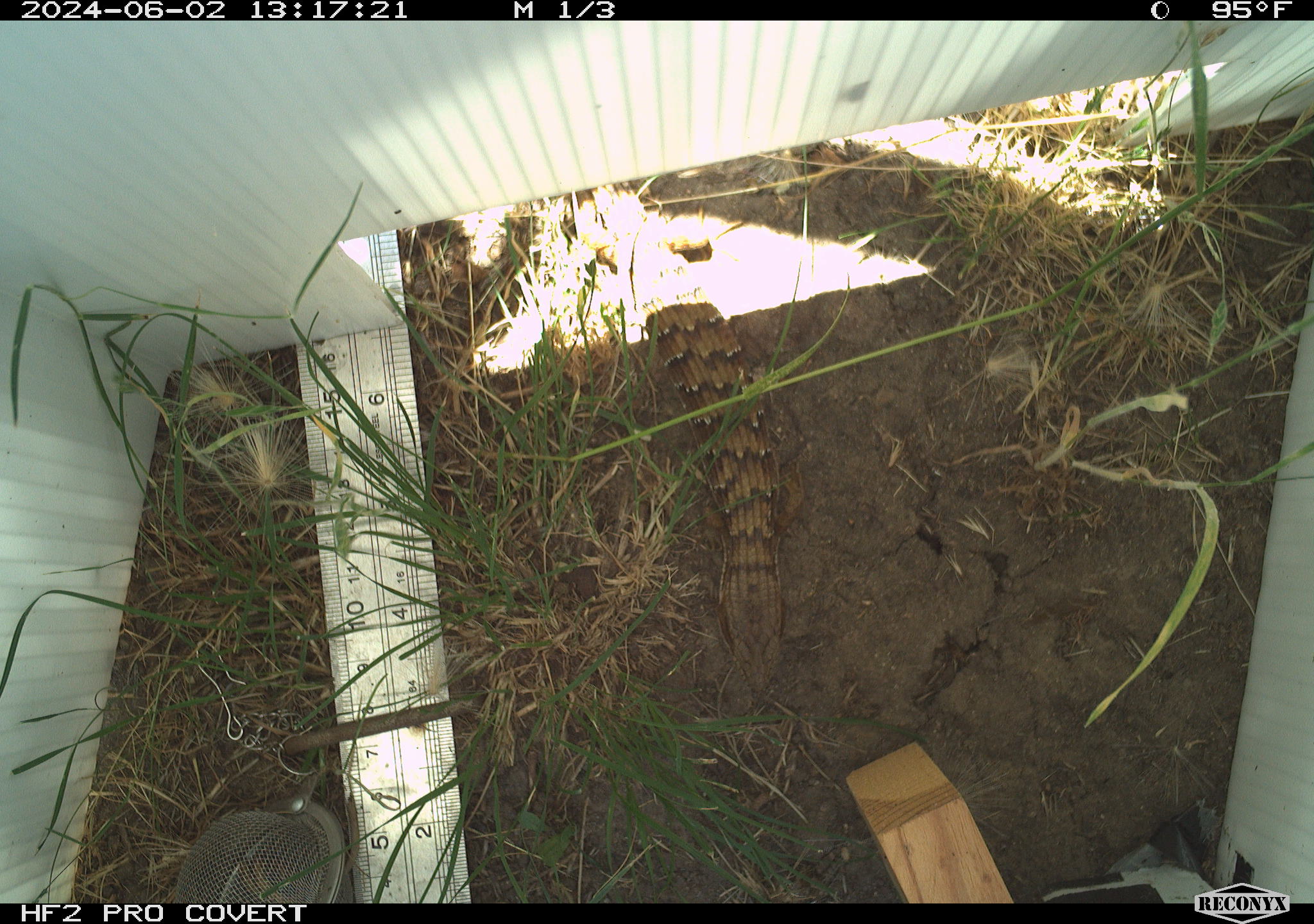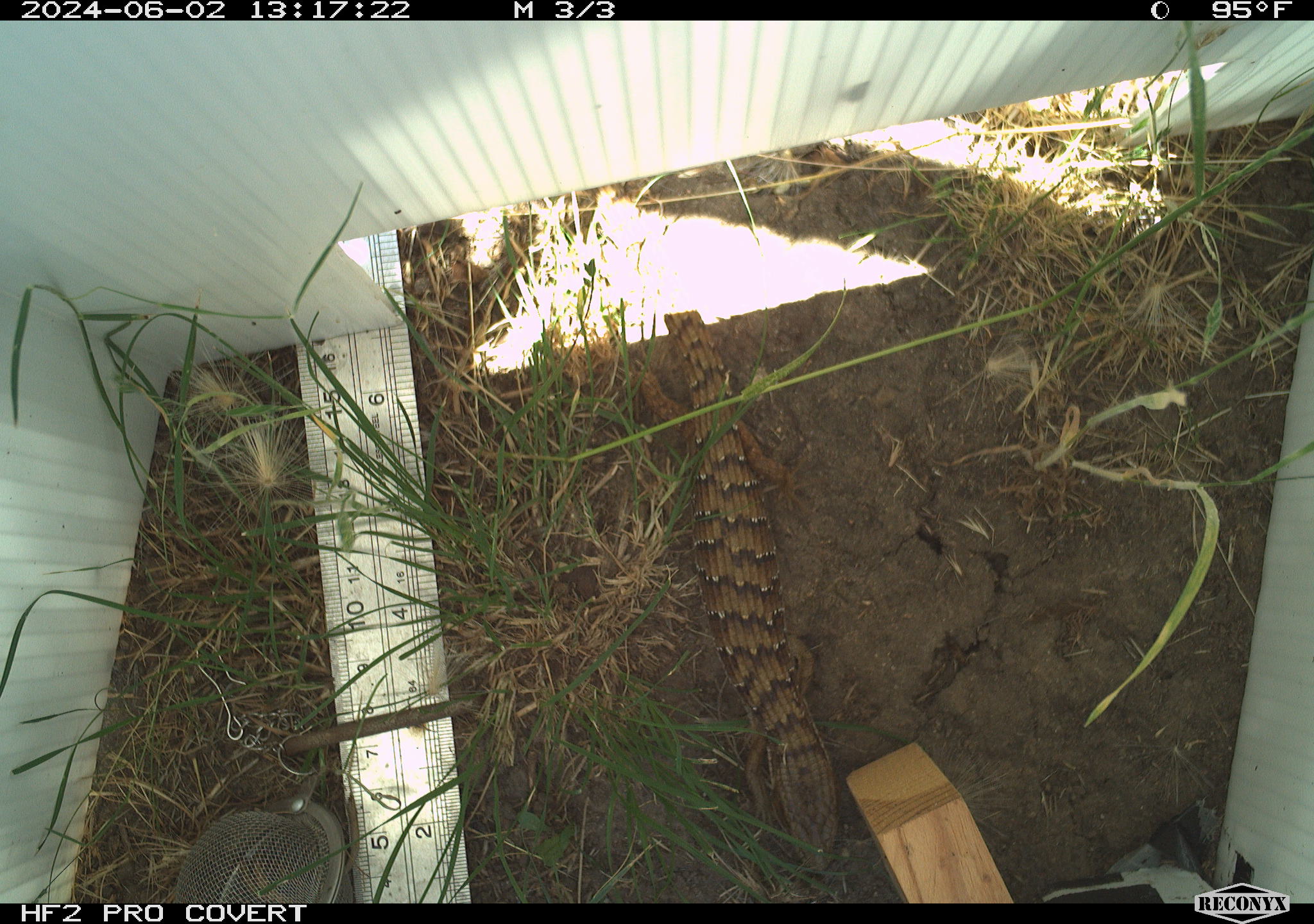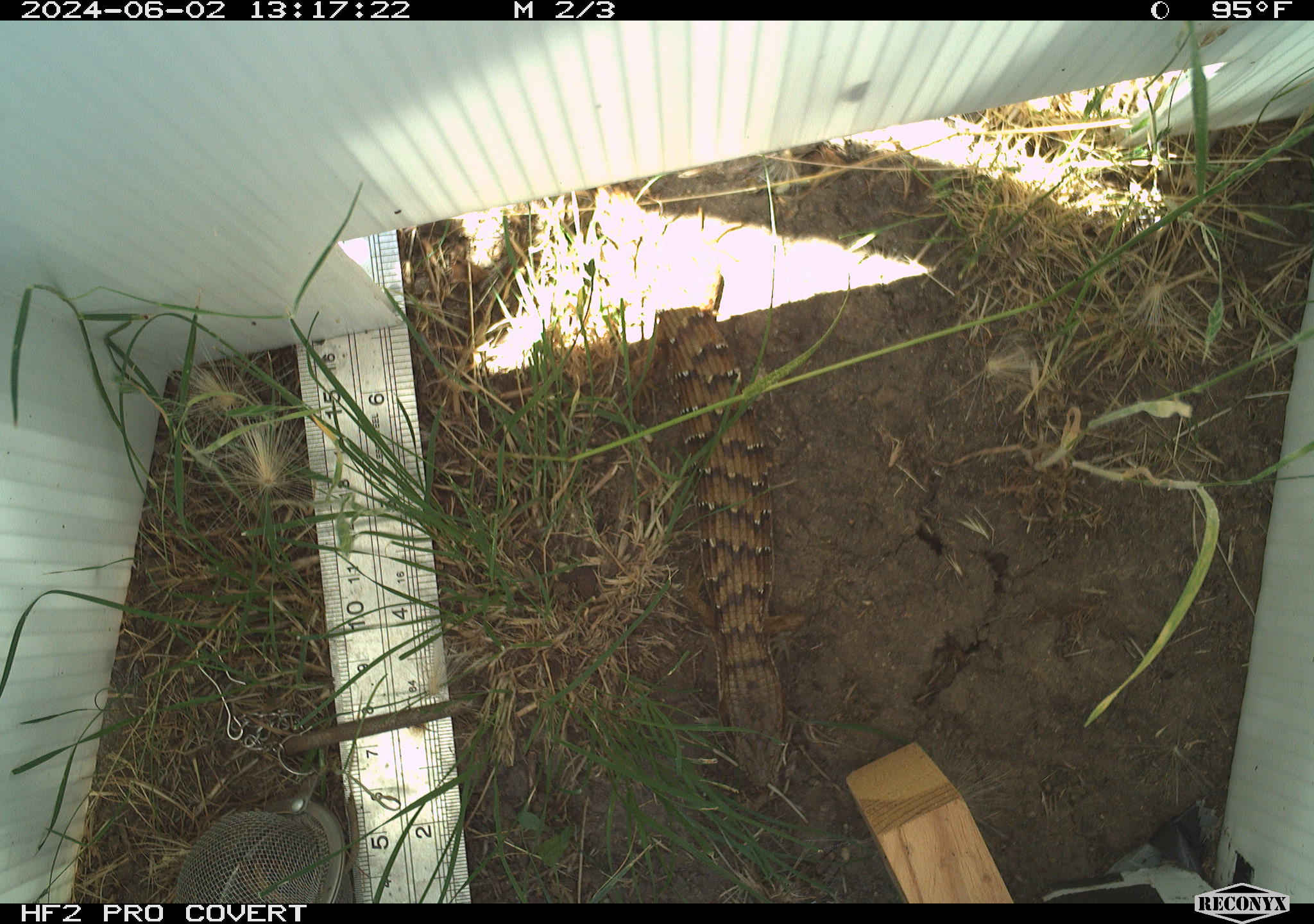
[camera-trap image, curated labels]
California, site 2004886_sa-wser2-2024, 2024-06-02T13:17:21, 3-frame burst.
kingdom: Animalia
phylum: Chordata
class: Reptilia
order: Squamata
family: Anguidae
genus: Elgaria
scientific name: Elgaria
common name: alligator lizards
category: elgaria species